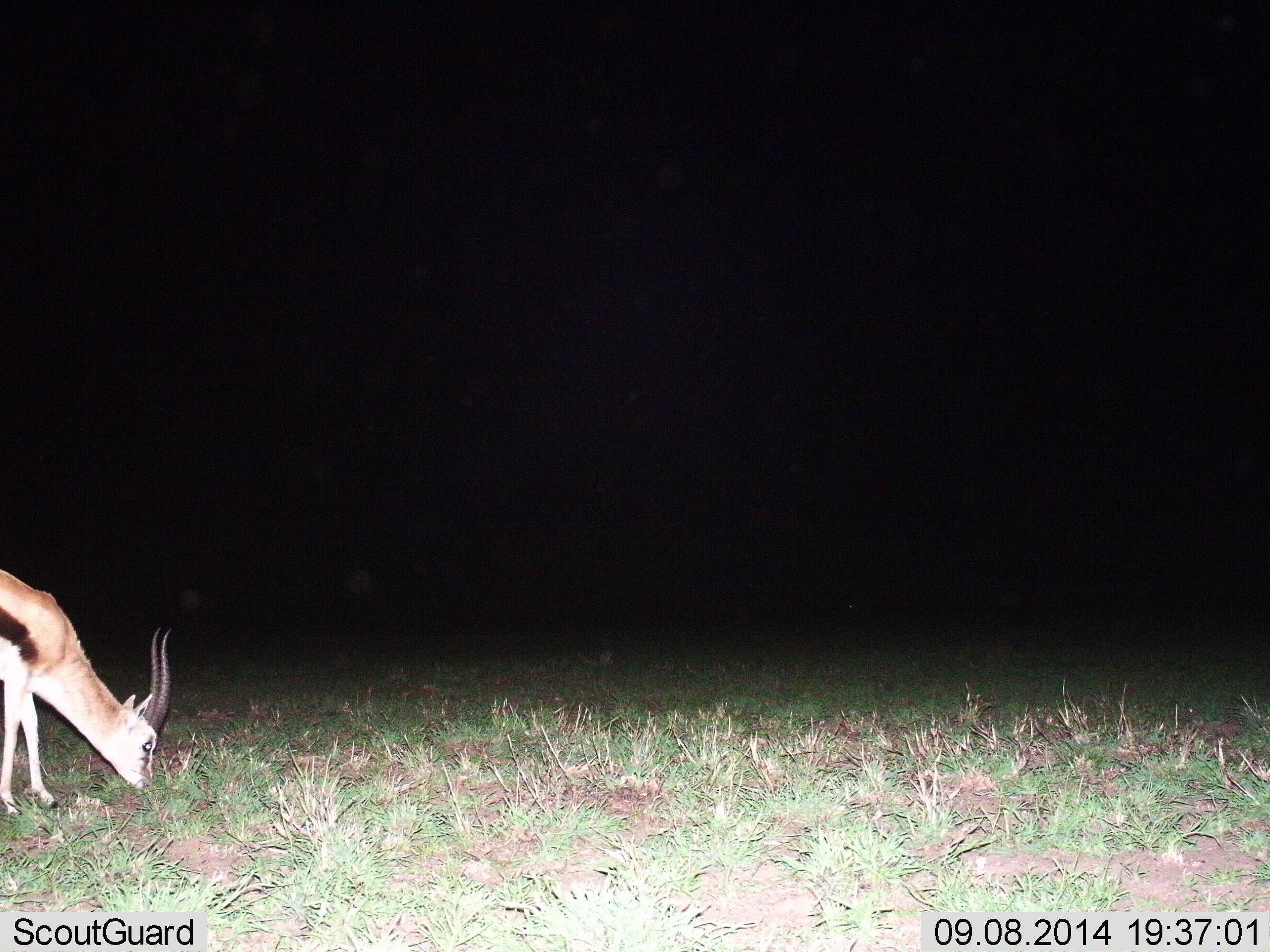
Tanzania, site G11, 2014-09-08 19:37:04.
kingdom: Animalia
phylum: Chordata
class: Mammalia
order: Artiodactyla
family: Bovidae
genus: Eudorcas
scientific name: Eudorcas thomsonii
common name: thomson's gazelle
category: gazellethomsons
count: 1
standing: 10%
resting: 0%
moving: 0%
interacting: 0%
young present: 0%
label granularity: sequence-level